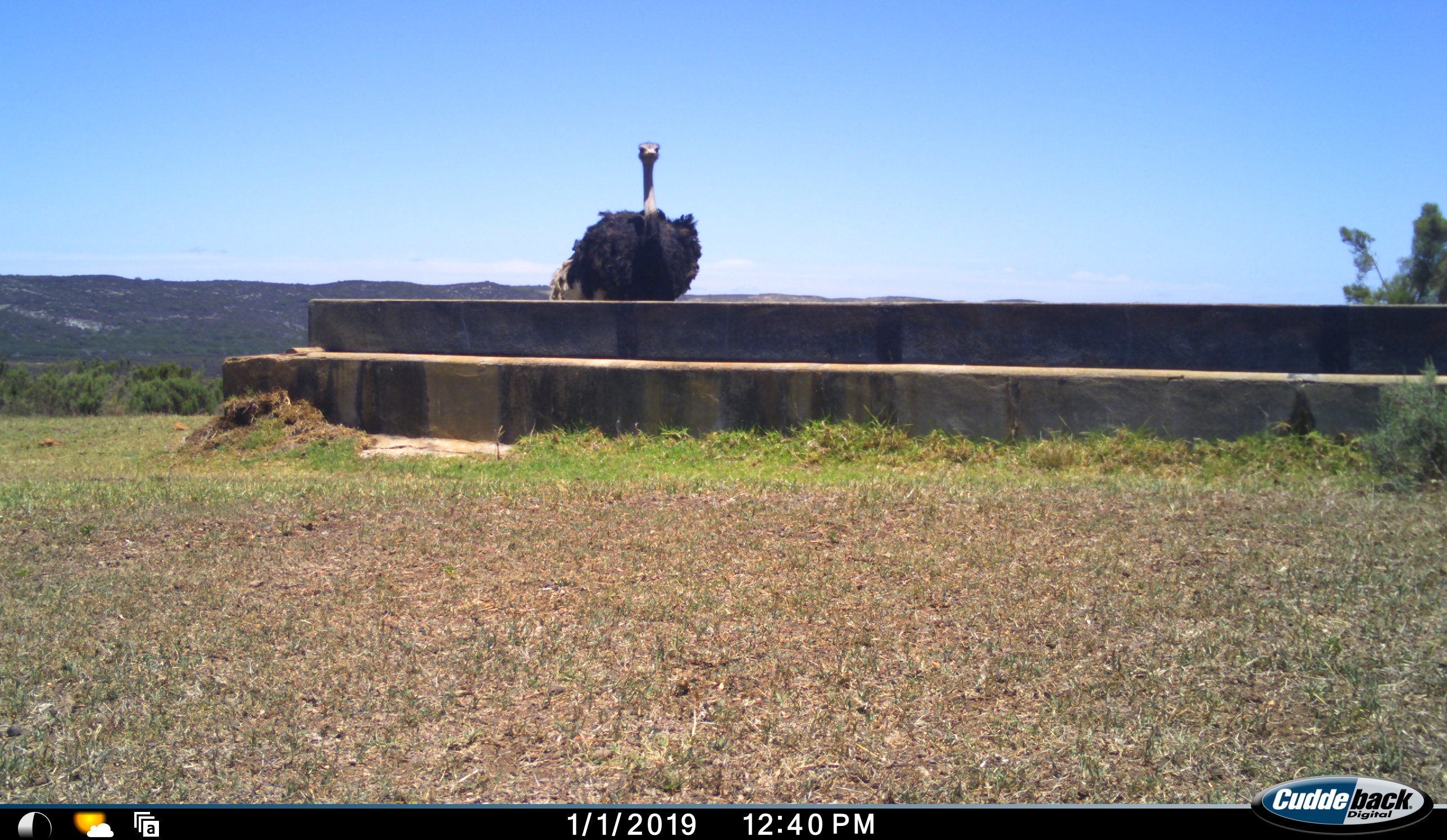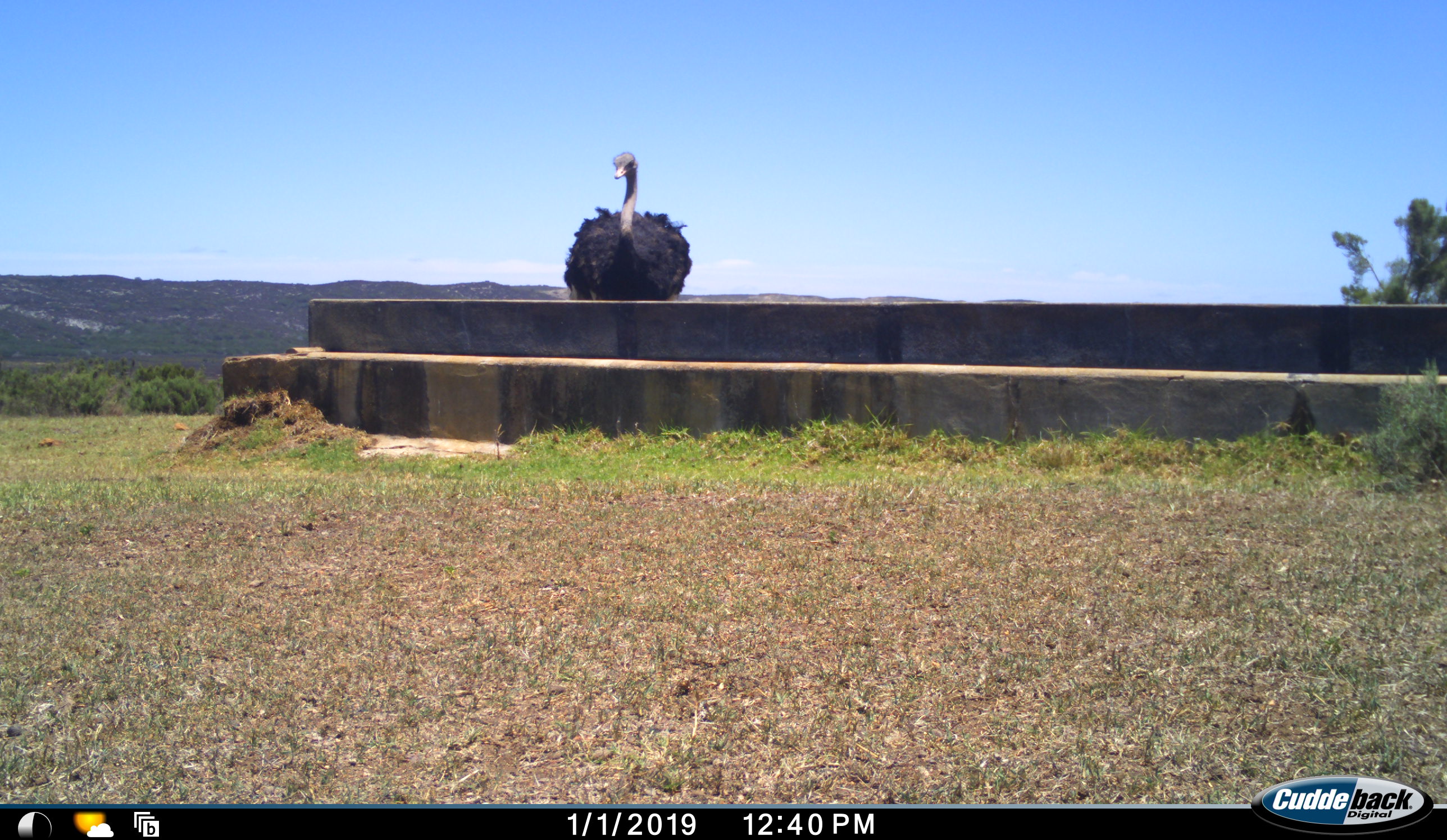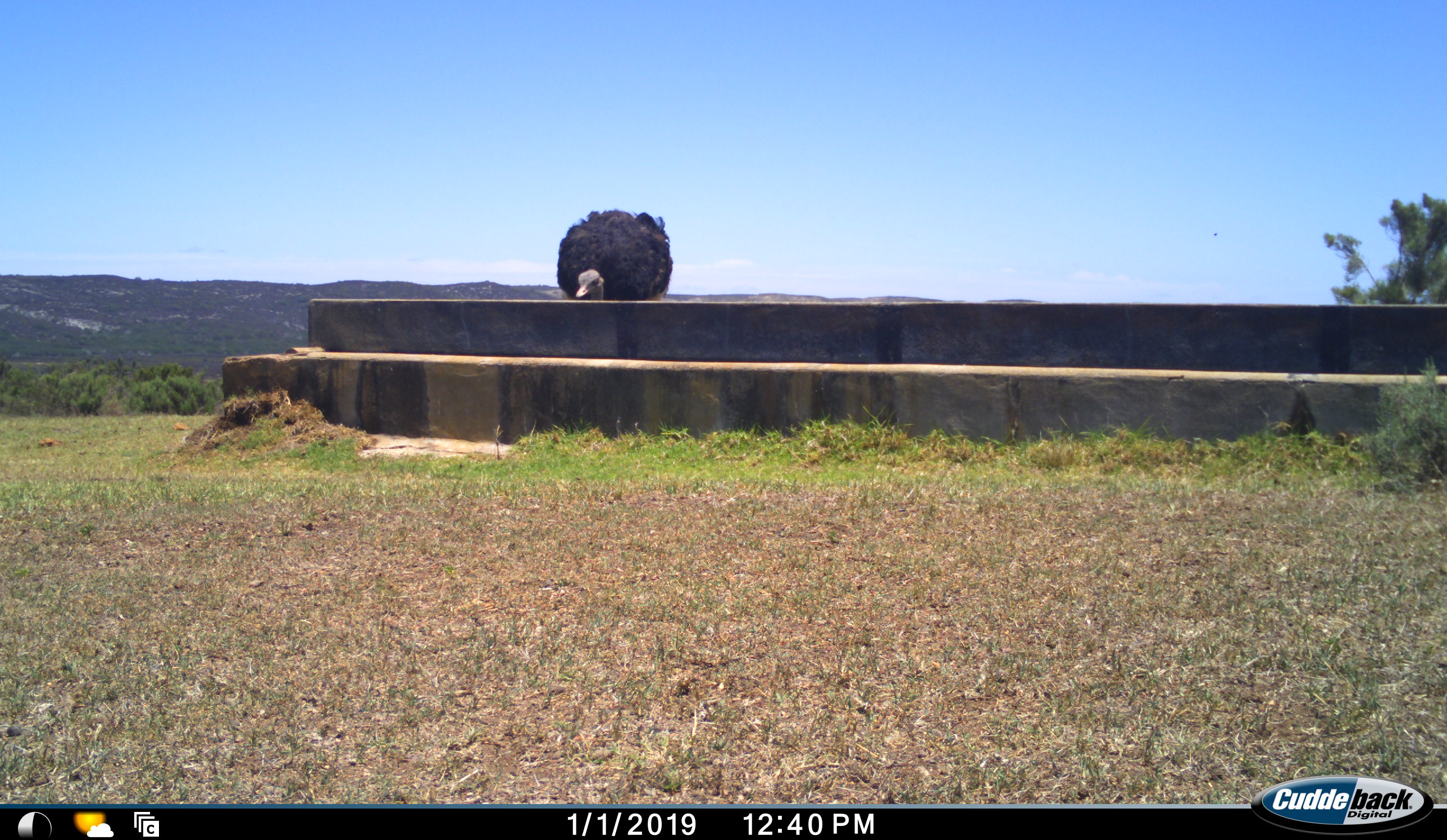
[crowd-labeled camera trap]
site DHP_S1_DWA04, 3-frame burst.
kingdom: Animalia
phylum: Chordata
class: Aves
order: Struthioniformes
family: Struthionidae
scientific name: Struthionidae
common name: ostrich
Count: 1.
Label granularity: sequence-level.